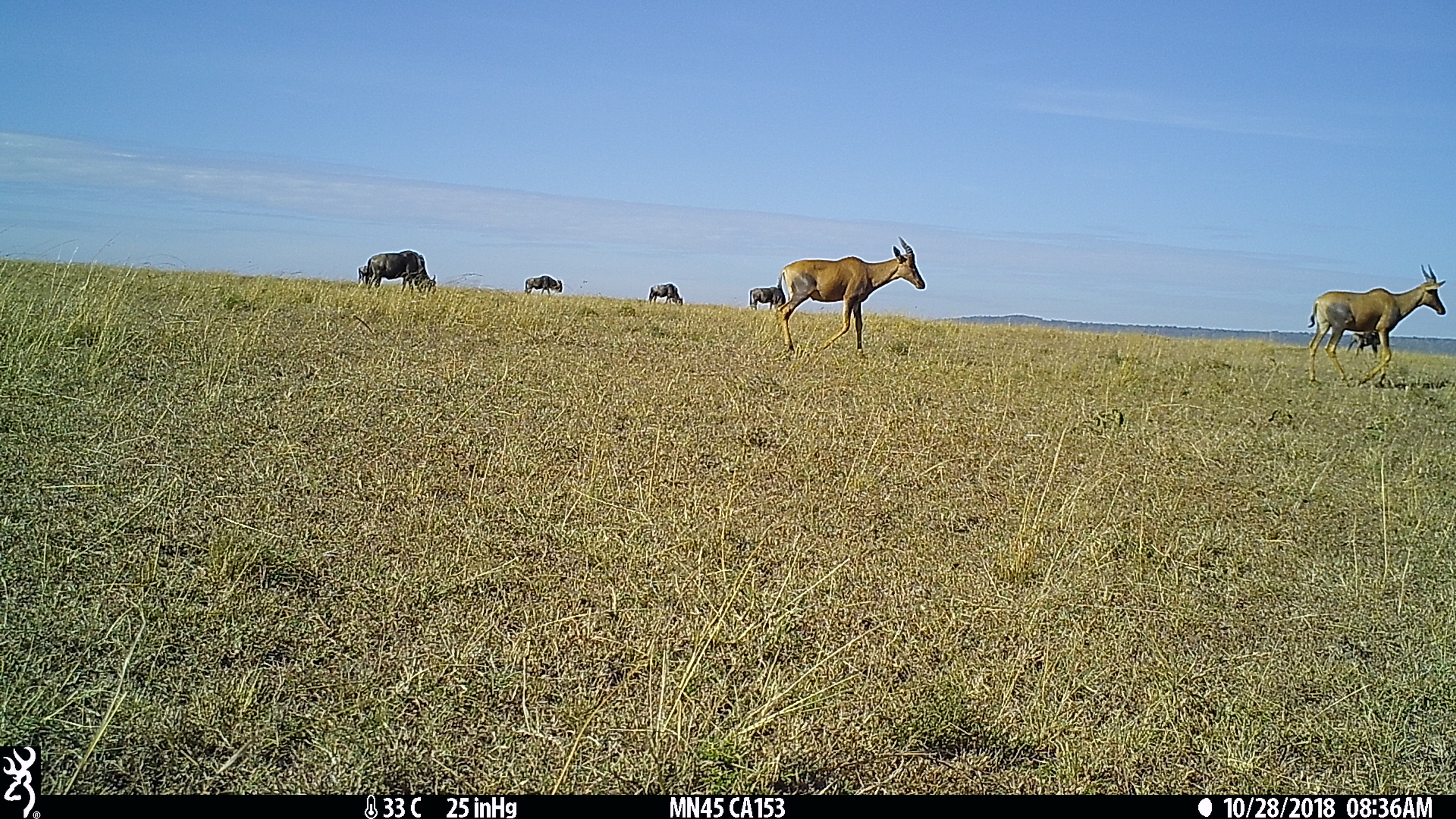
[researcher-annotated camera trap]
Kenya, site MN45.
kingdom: Animalia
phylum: Chordata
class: Mammalia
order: Artiodactyla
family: Bovidae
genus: Damaliscus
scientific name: Damaliscus lunatus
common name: topi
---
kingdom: Animalia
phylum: Chordata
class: Mammalia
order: Artiodactyla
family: Bovidae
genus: Connochaetes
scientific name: Connochaetes taurinus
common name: blue wildebeest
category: wildebeest